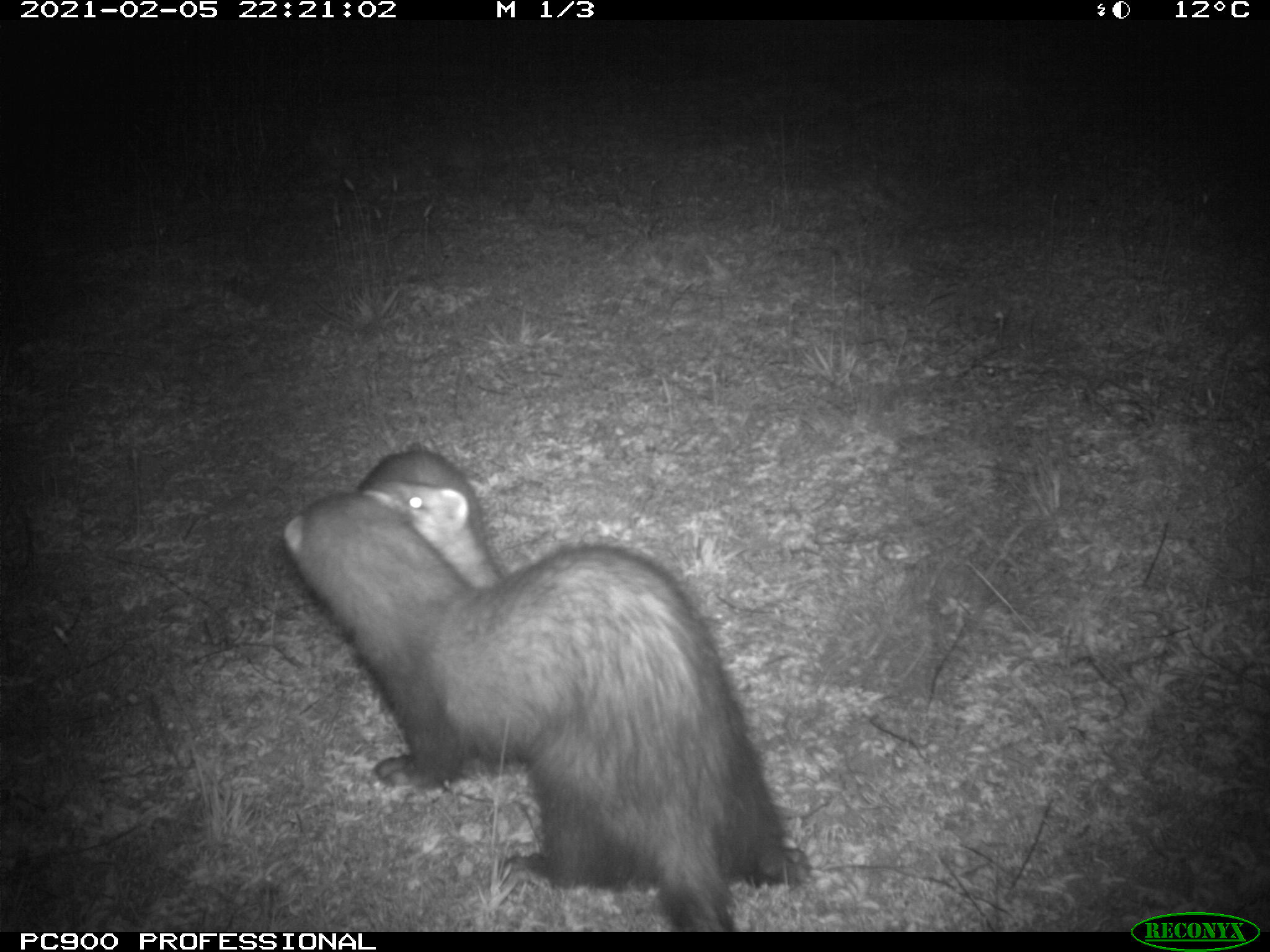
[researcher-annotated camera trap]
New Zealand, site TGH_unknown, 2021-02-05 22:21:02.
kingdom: Animalia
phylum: Chordata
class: Mammalia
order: Carnivora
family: Mustelidae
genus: Mustela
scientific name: Mustela furo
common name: ferret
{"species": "ferret (Mustela furo)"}